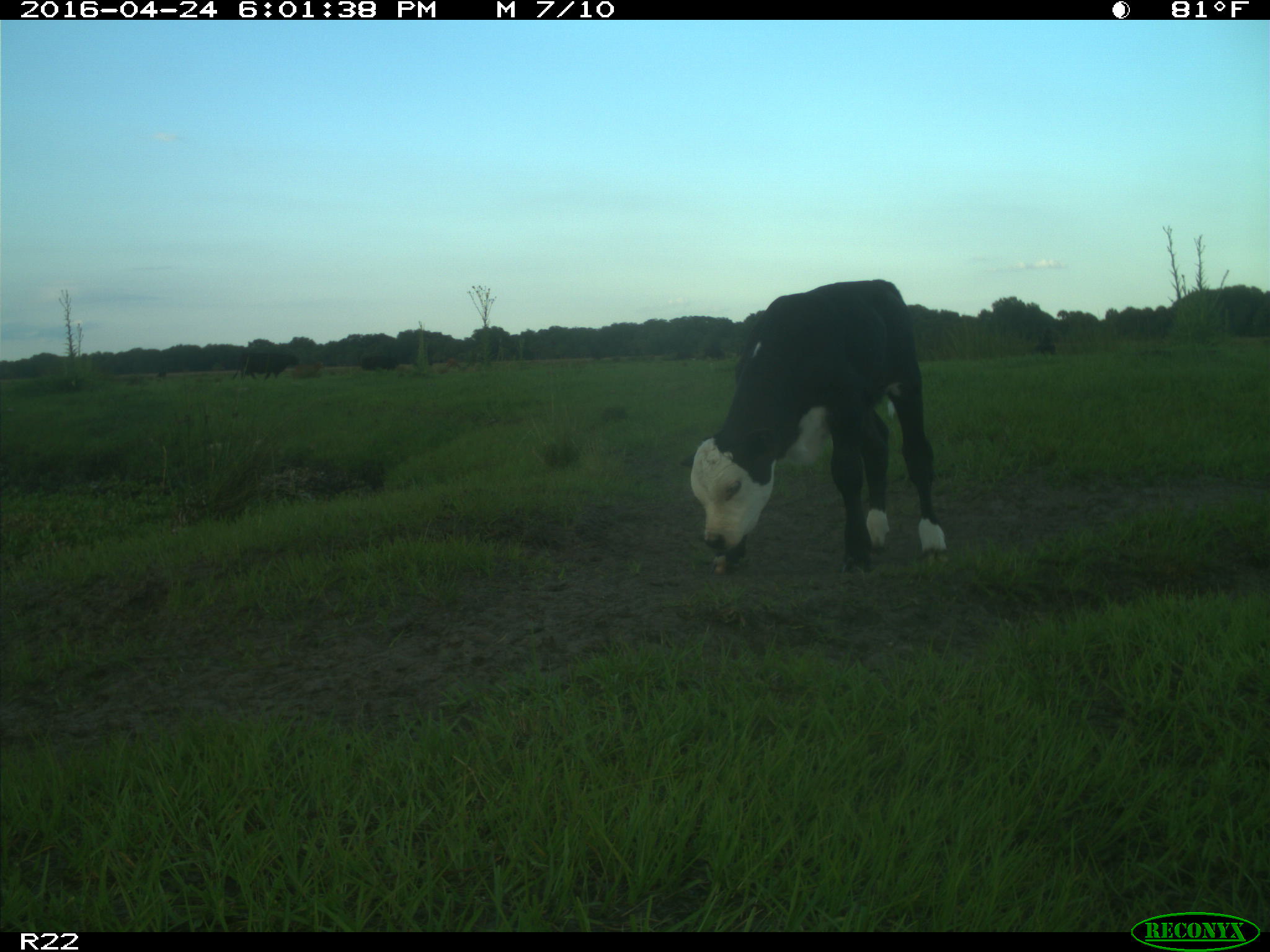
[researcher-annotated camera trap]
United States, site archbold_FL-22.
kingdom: Animalia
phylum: Chordata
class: Mammalia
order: Artiodactyla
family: Bovidae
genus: Bos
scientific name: Bos taurus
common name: domestic cow